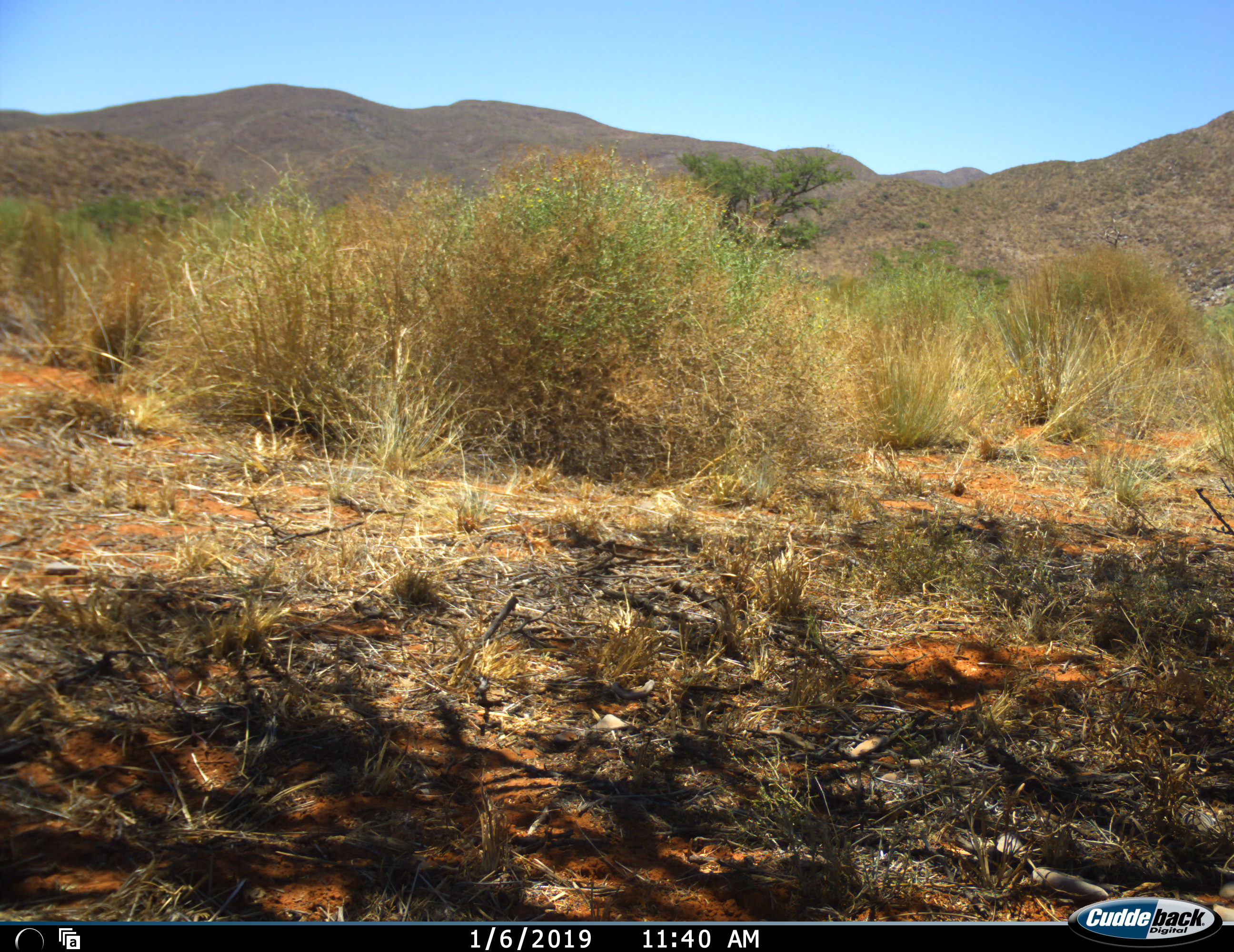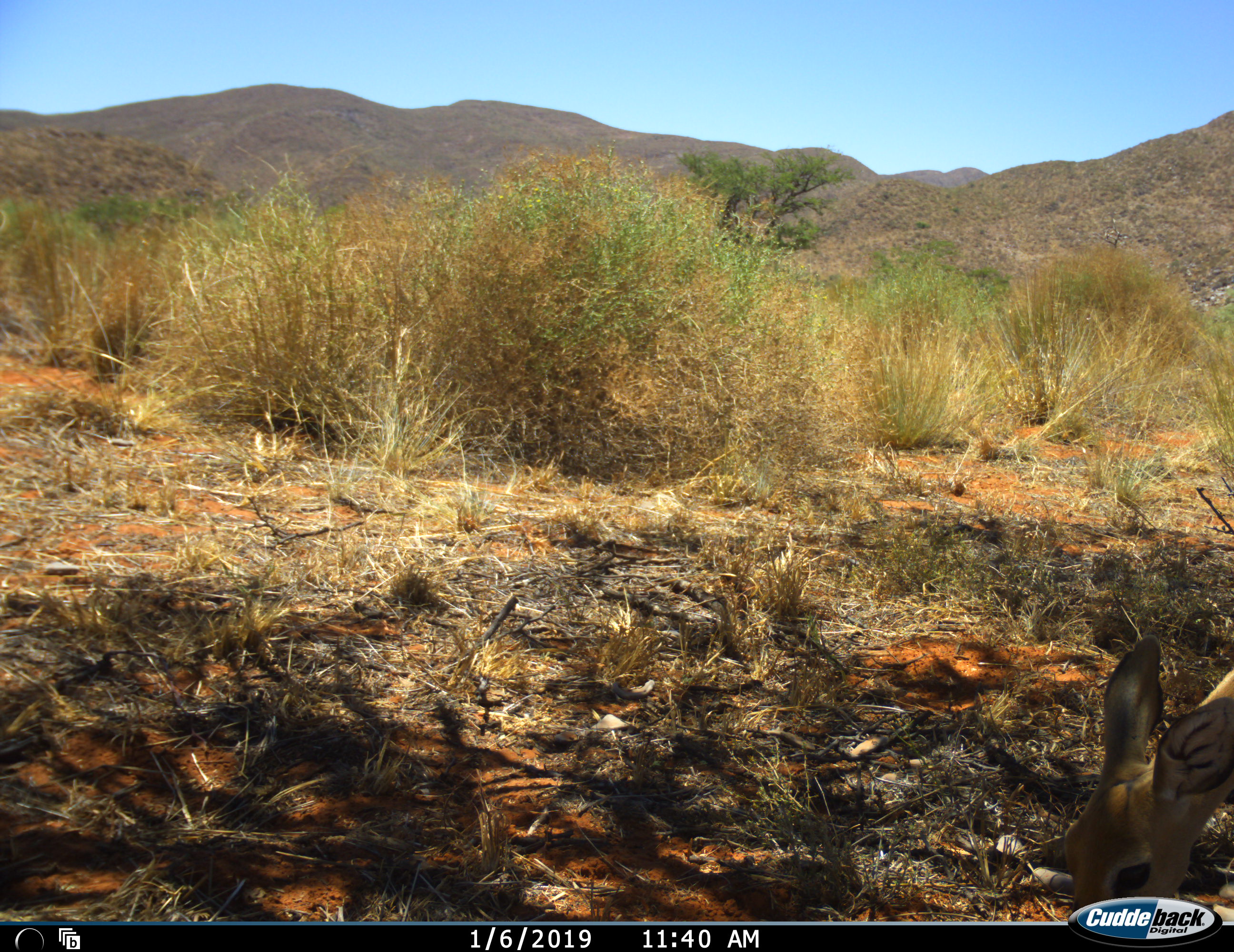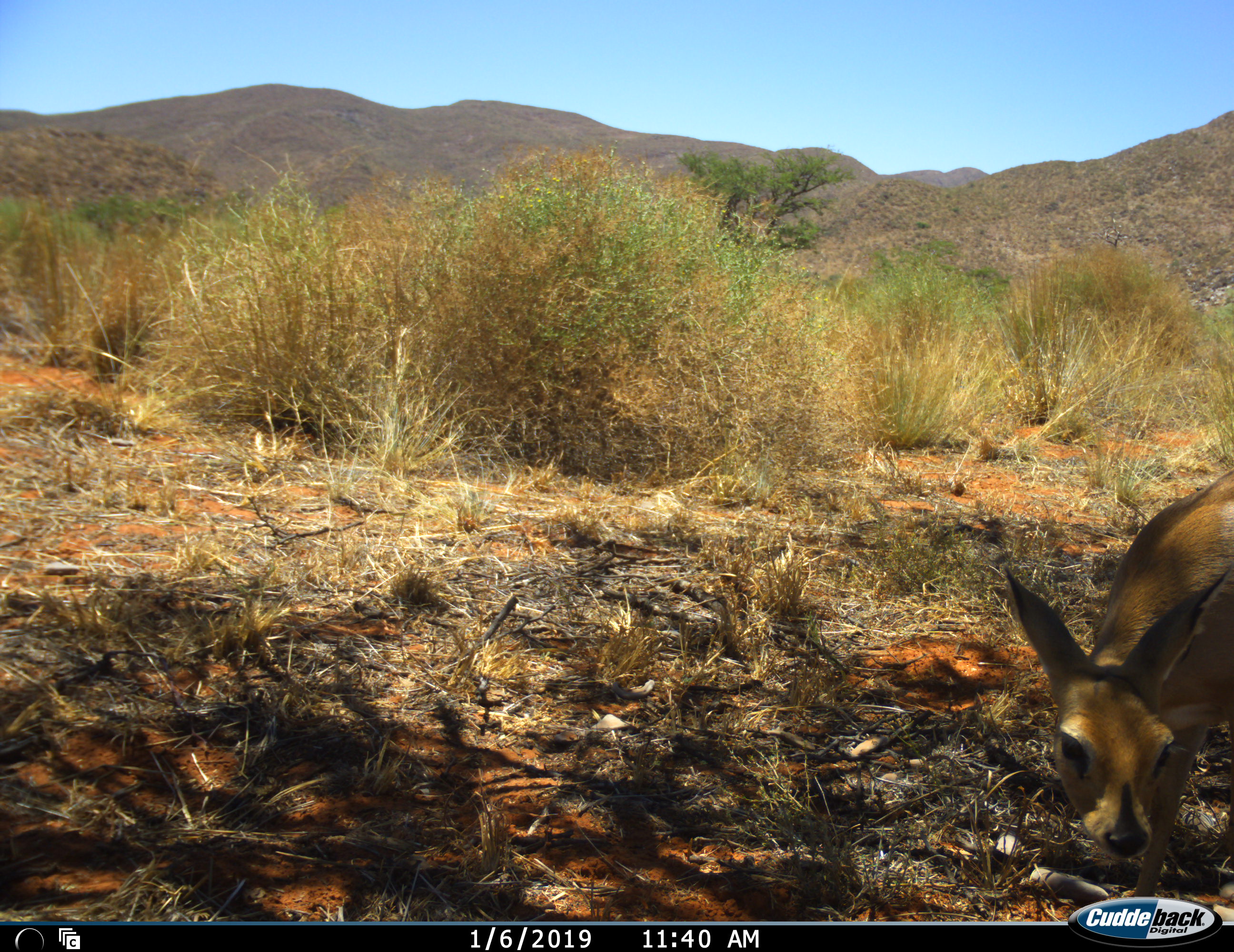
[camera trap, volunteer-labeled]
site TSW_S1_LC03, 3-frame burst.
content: unidentified animal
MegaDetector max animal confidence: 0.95